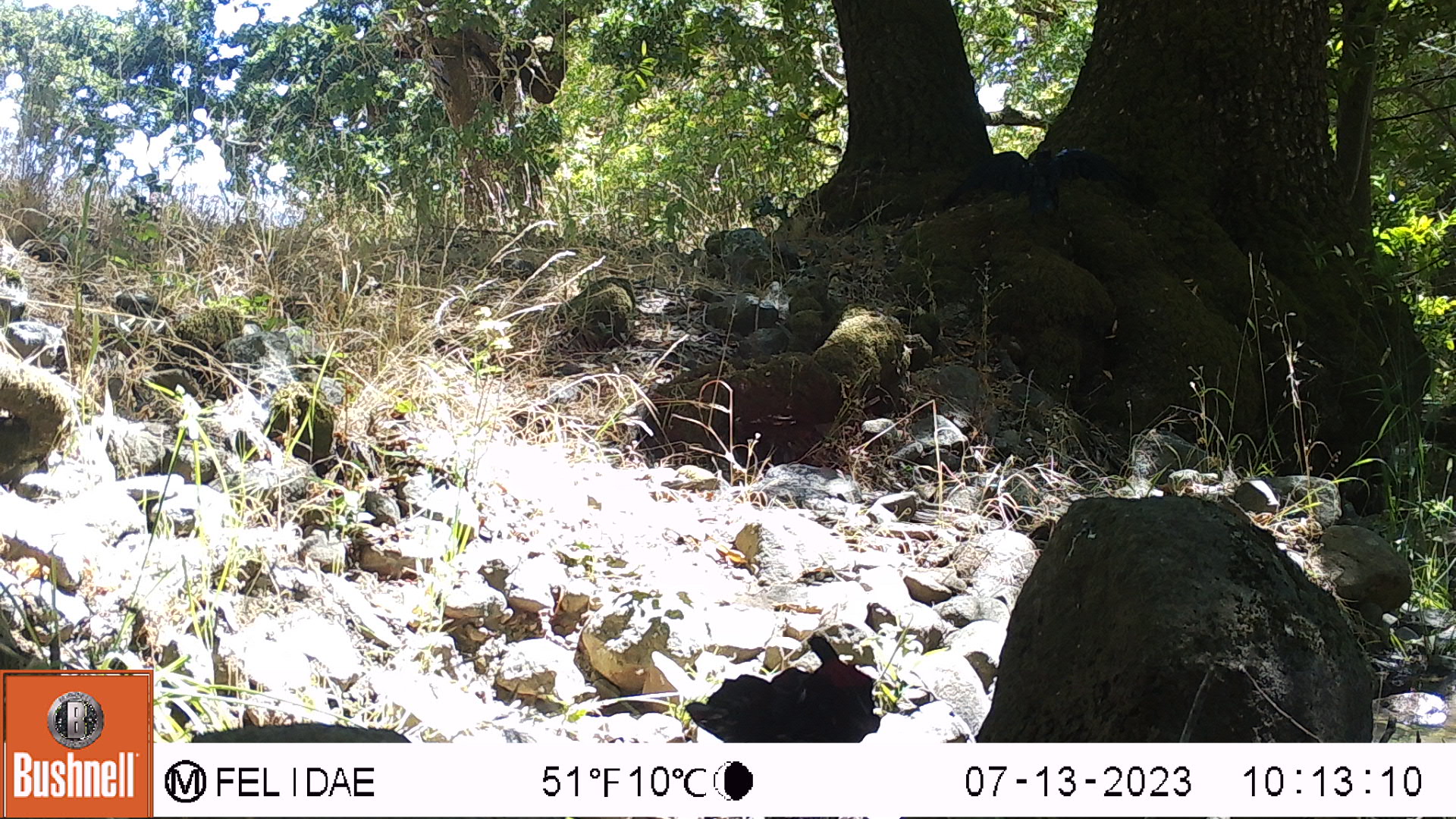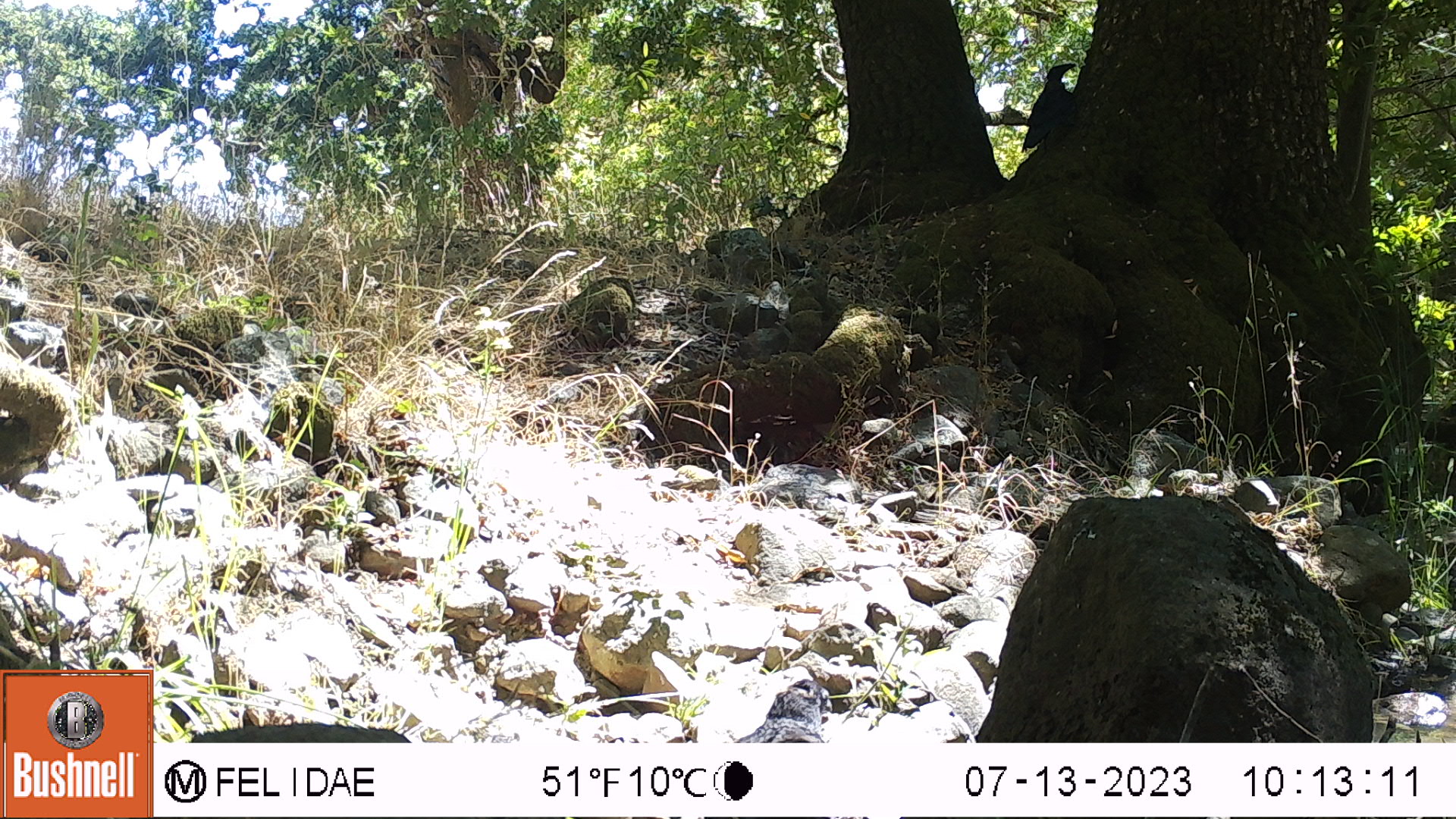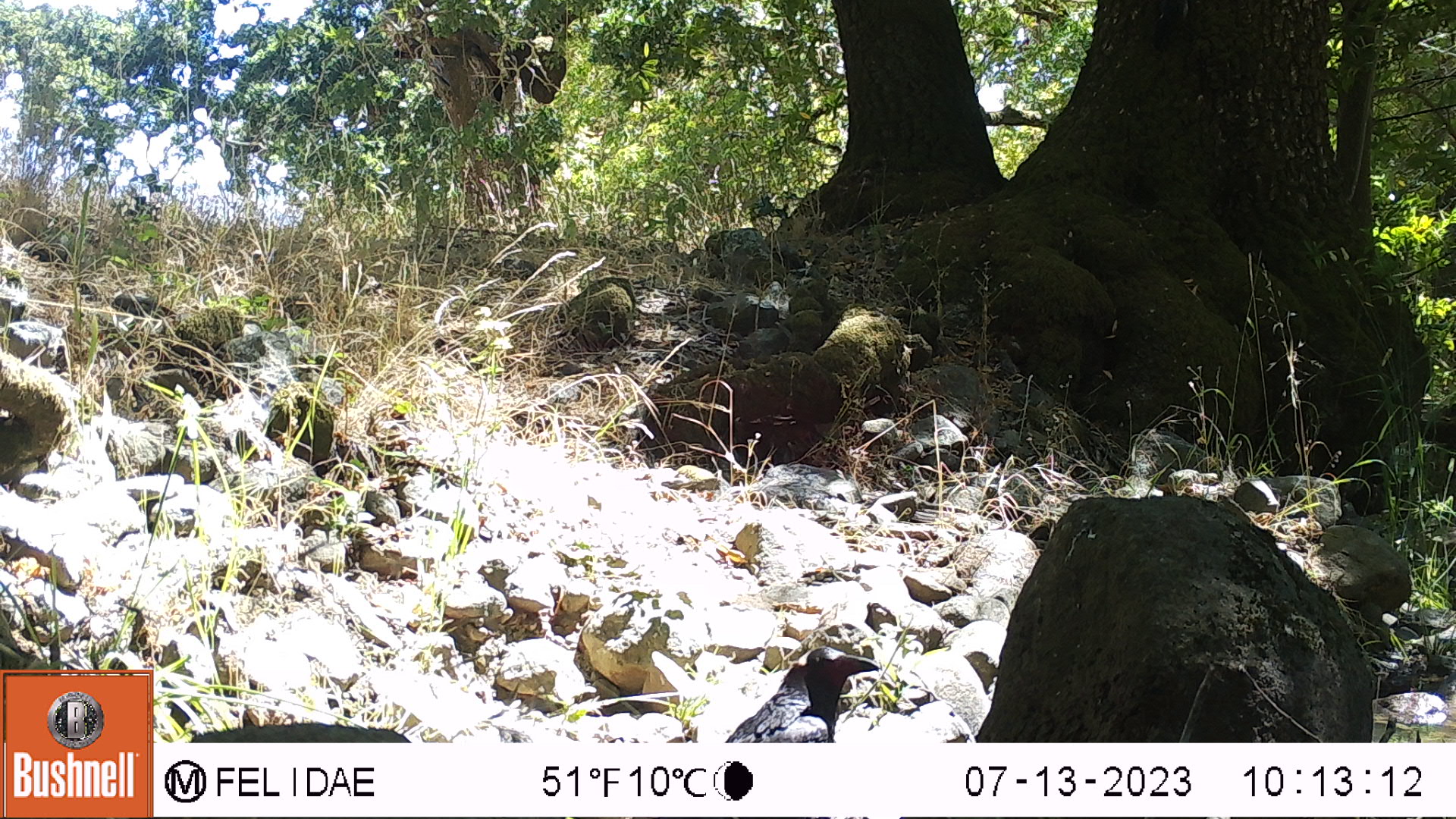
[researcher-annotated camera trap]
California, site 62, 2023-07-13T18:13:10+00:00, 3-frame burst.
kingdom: Animalia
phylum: Chordata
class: Aves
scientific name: Aves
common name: bird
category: unknown bird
Unknown bird (bird) (Aves).